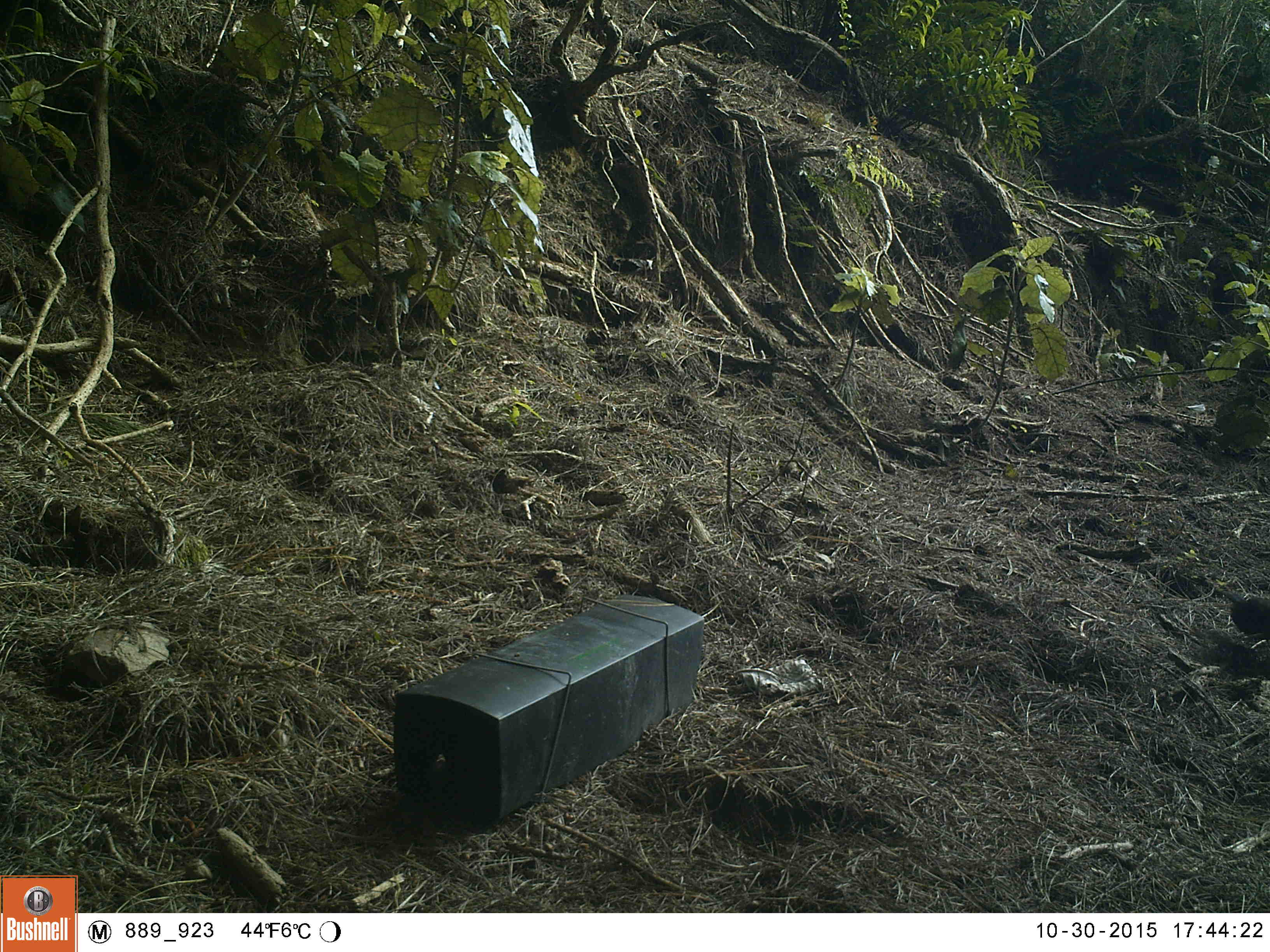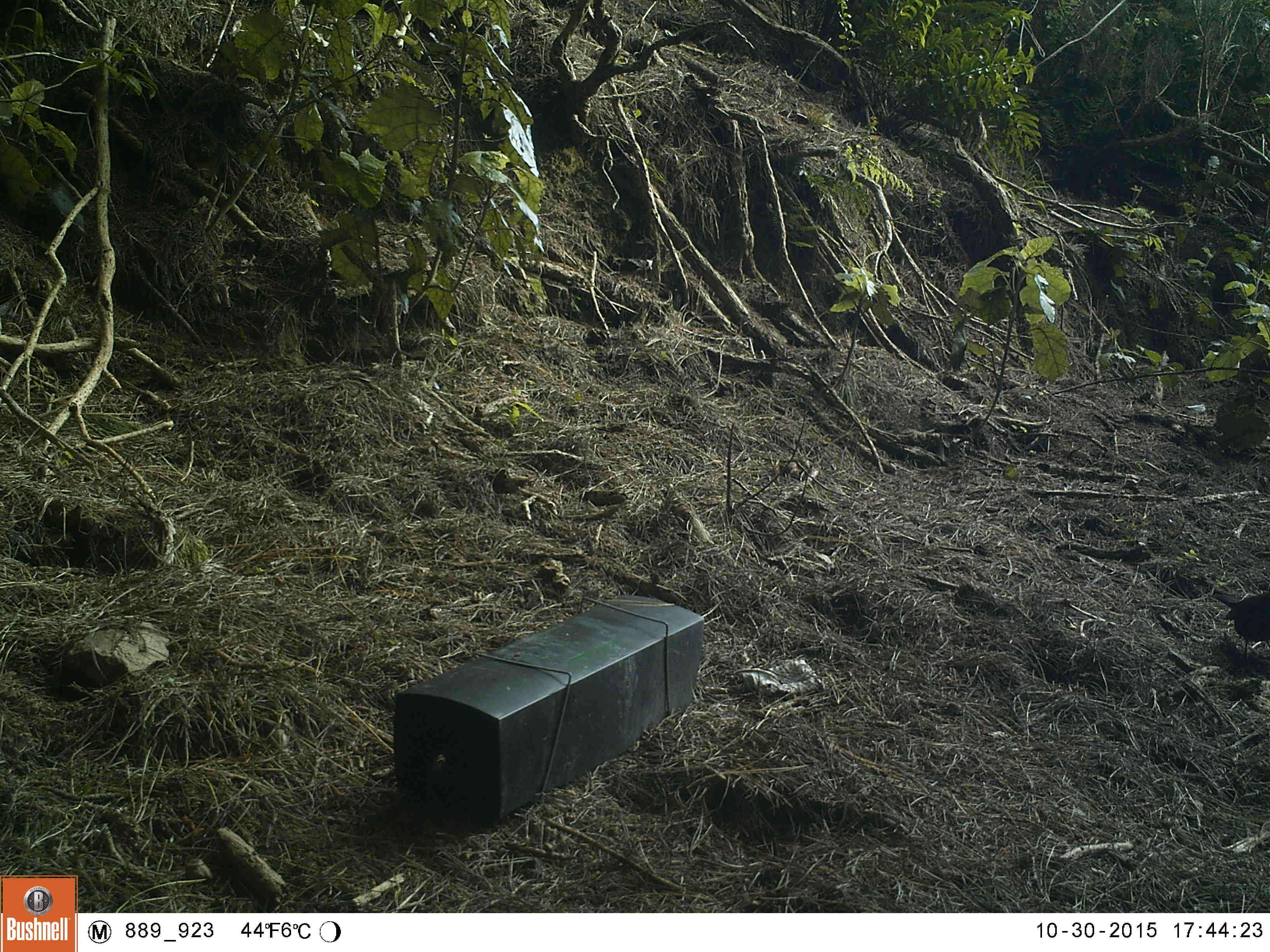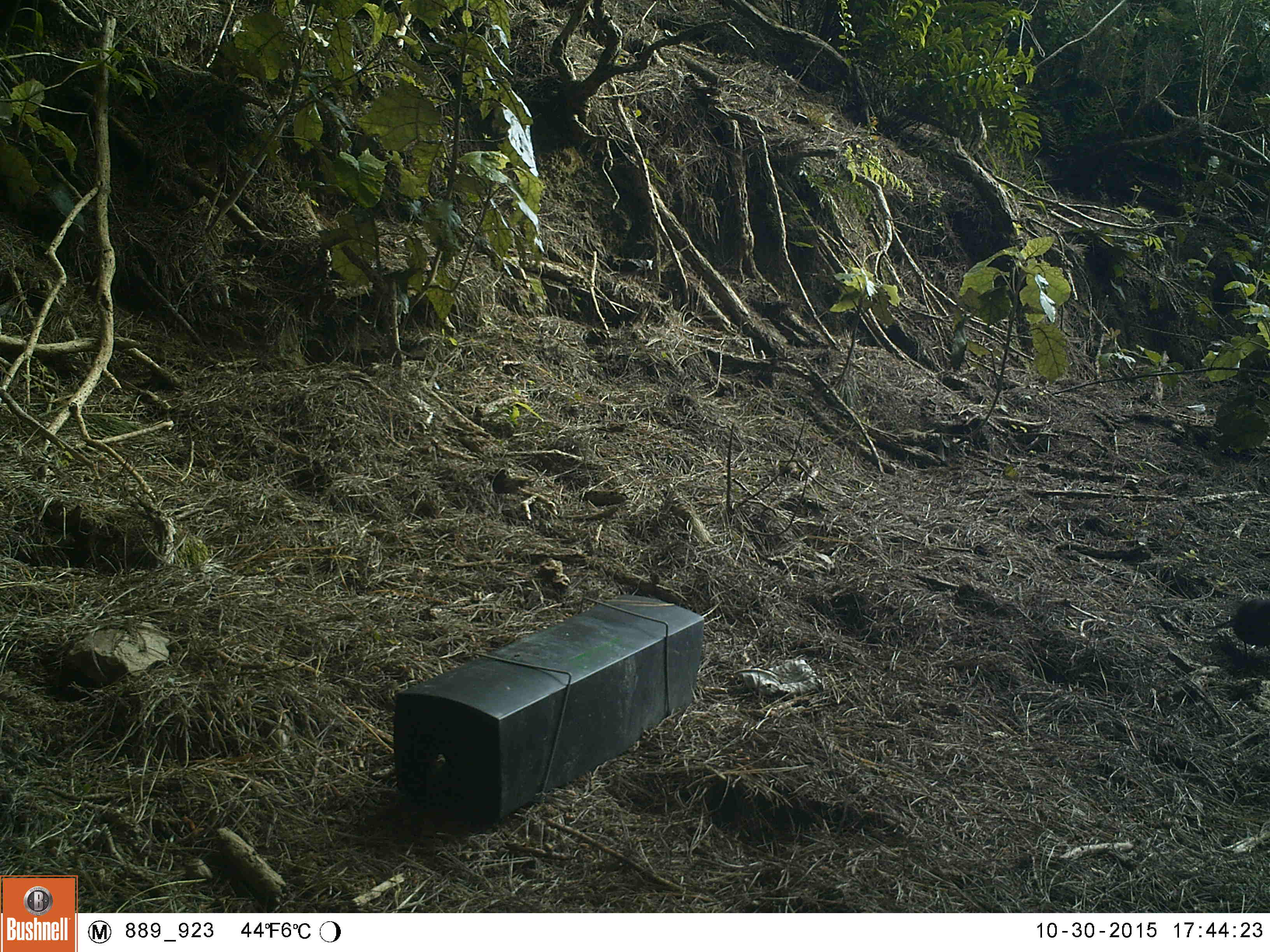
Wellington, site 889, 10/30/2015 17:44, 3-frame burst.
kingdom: Animalia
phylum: Chordata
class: Aves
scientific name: Aves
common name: bird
Bird (Aves).